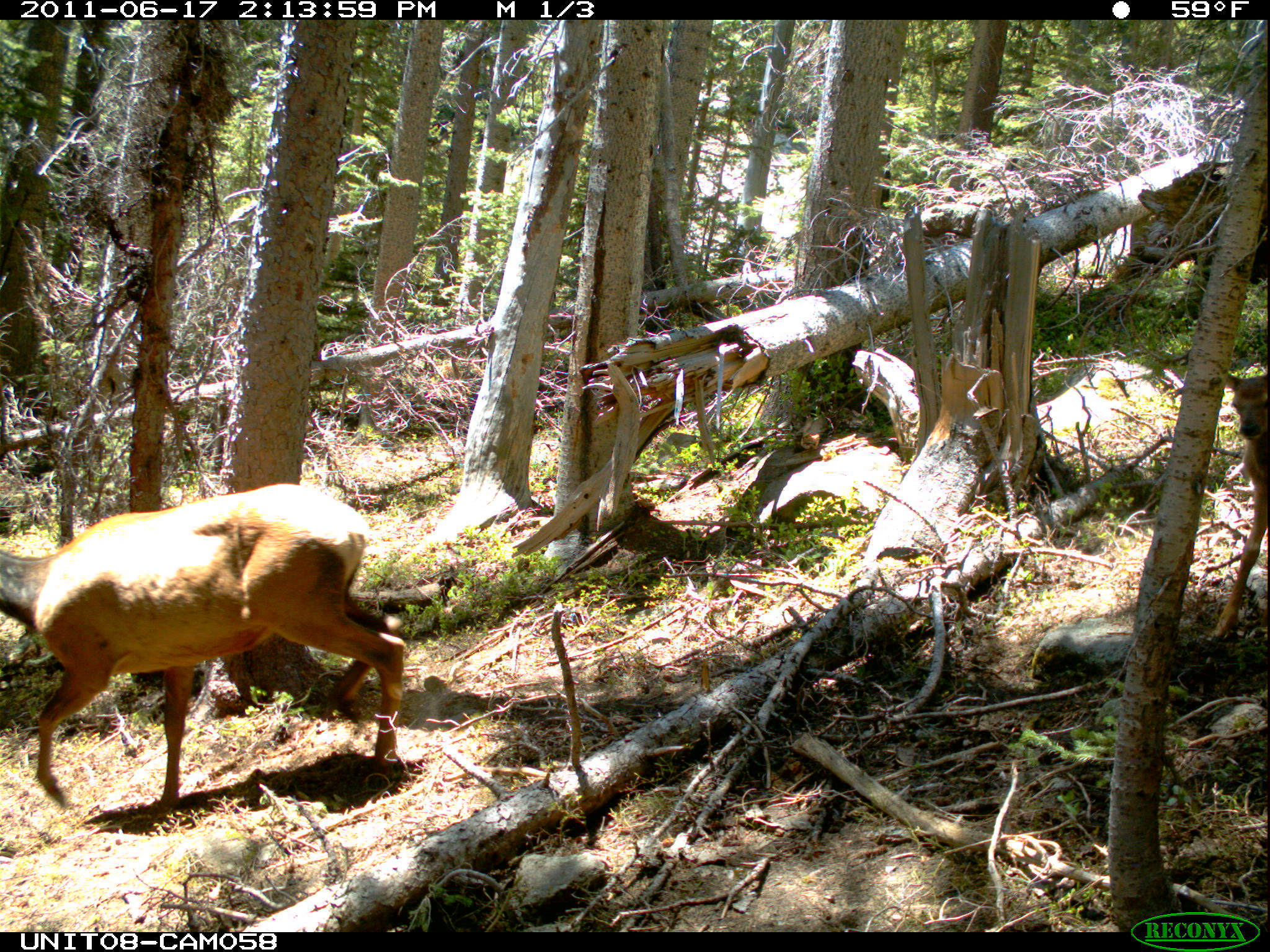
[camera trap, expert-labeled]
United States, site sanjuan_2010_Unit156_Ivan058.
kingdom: Animalia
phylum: Chordata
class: Mammalia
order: Artiodactyla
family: Cervidae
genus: Cervus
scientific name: Cervus elaphus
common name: red deer